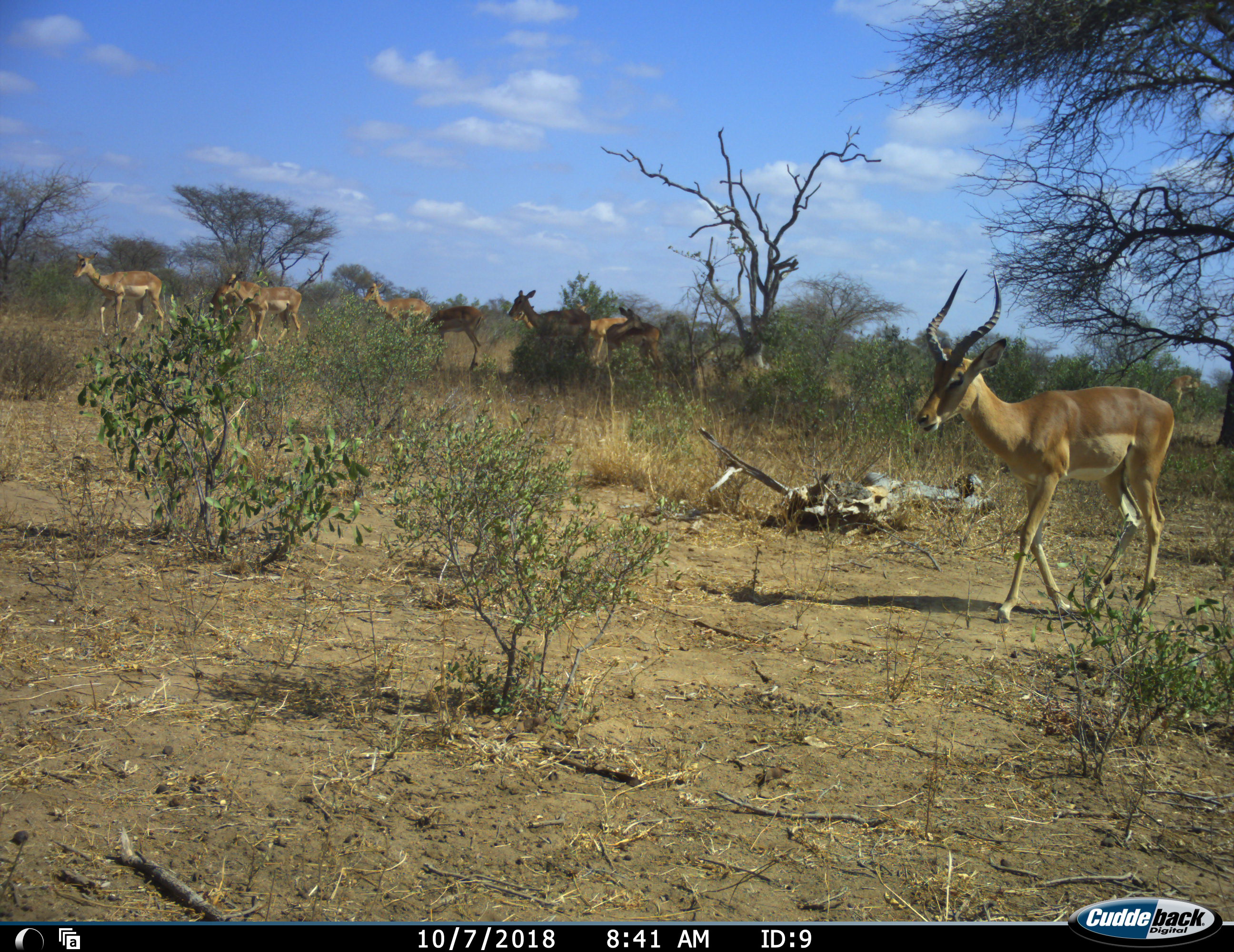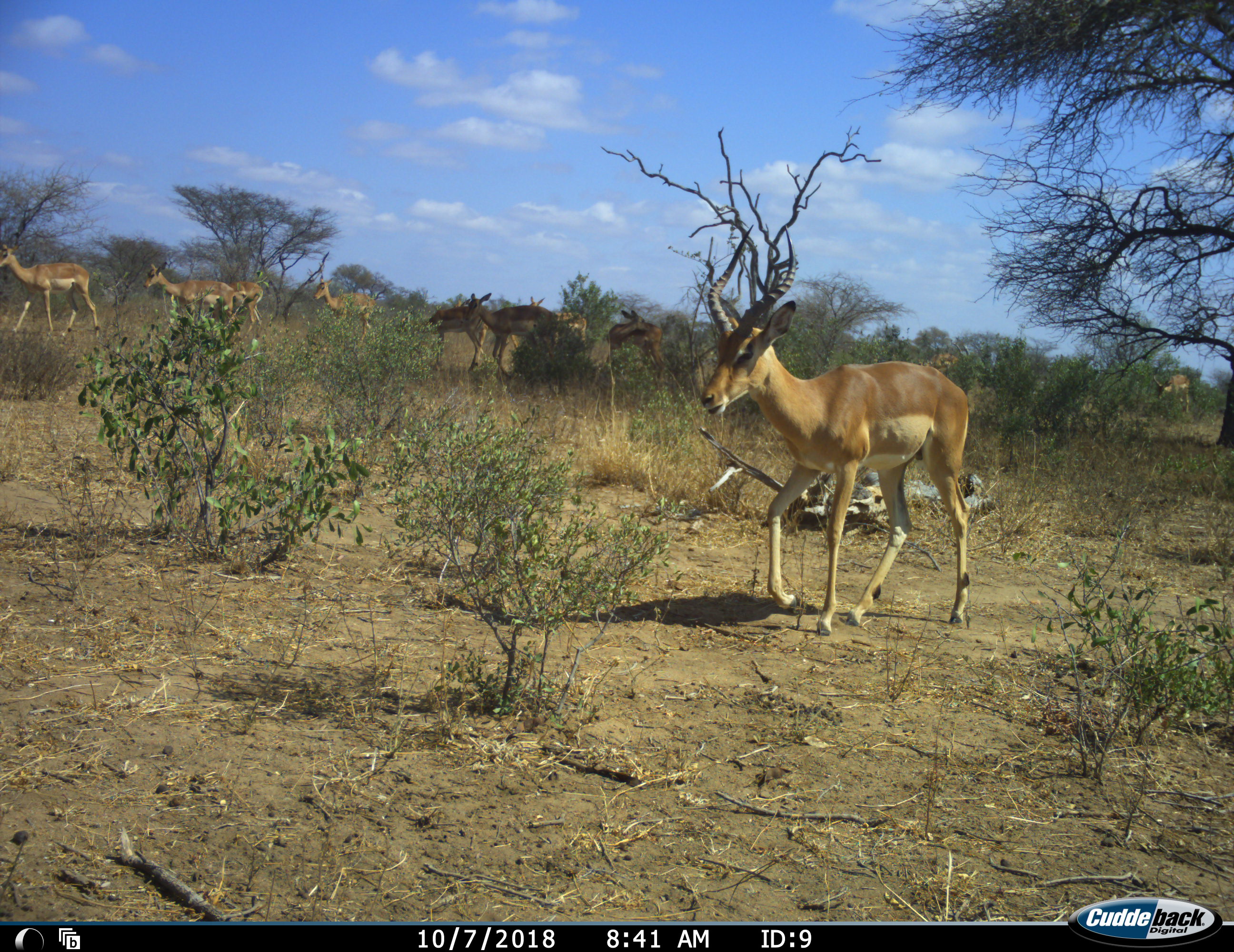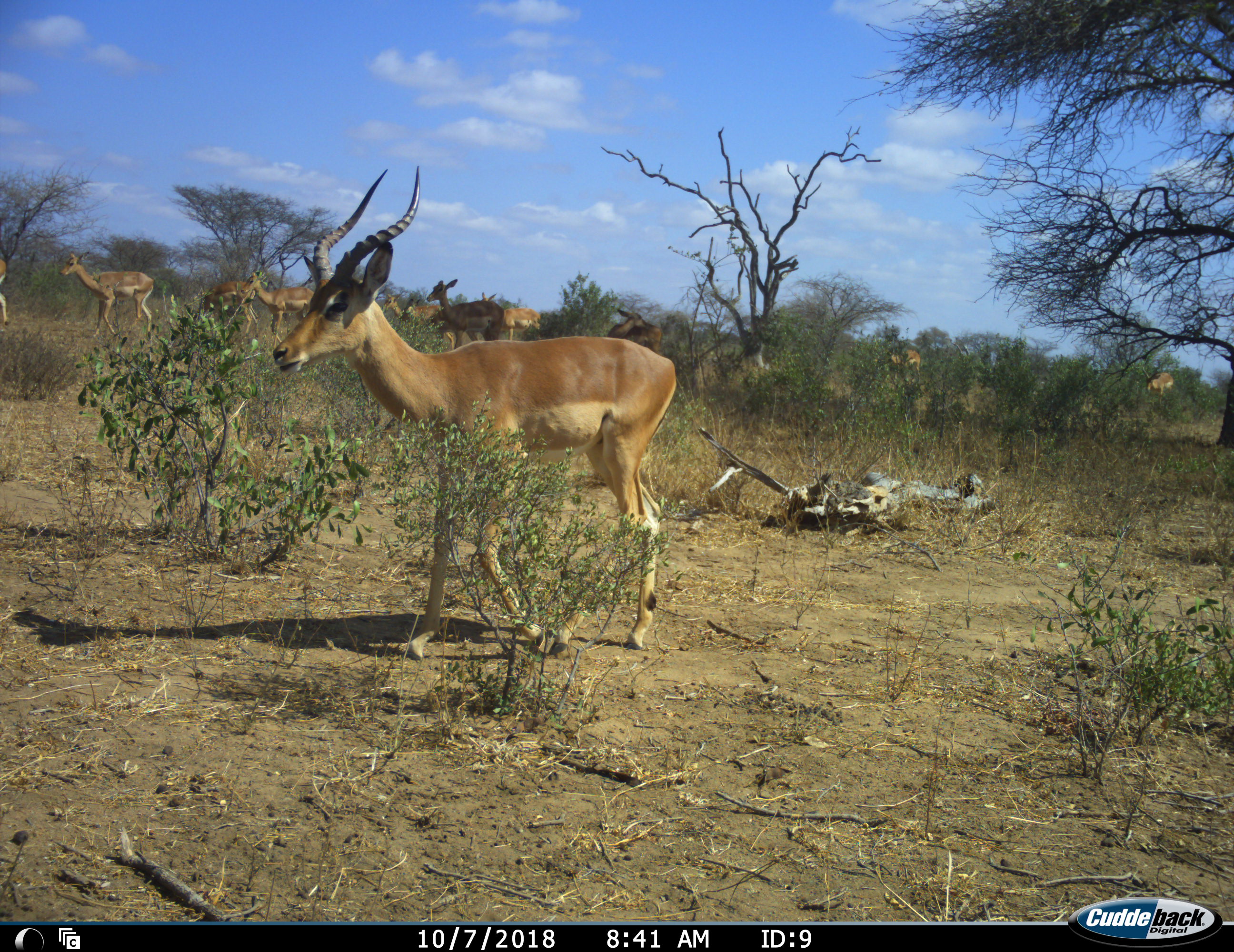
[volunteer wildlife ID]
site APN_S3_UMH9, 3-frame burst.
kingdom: Animalia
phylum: Chordata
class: Mammalia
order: Artiodactyla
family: Bovidae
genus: Aepyceros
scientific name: Aepyceros melampus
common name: impala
Impala (Aepyceros melampus), count 10. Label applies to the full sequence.